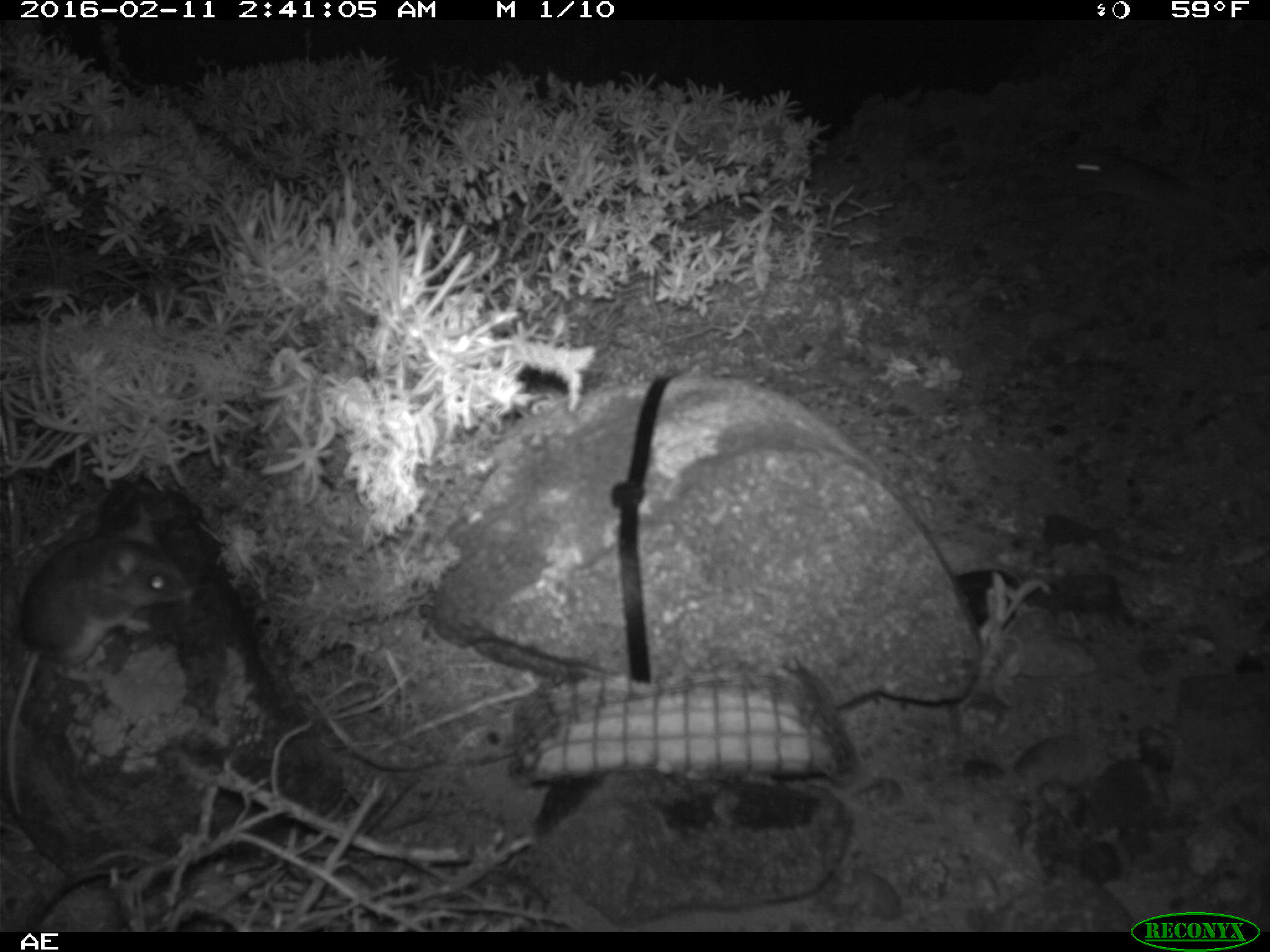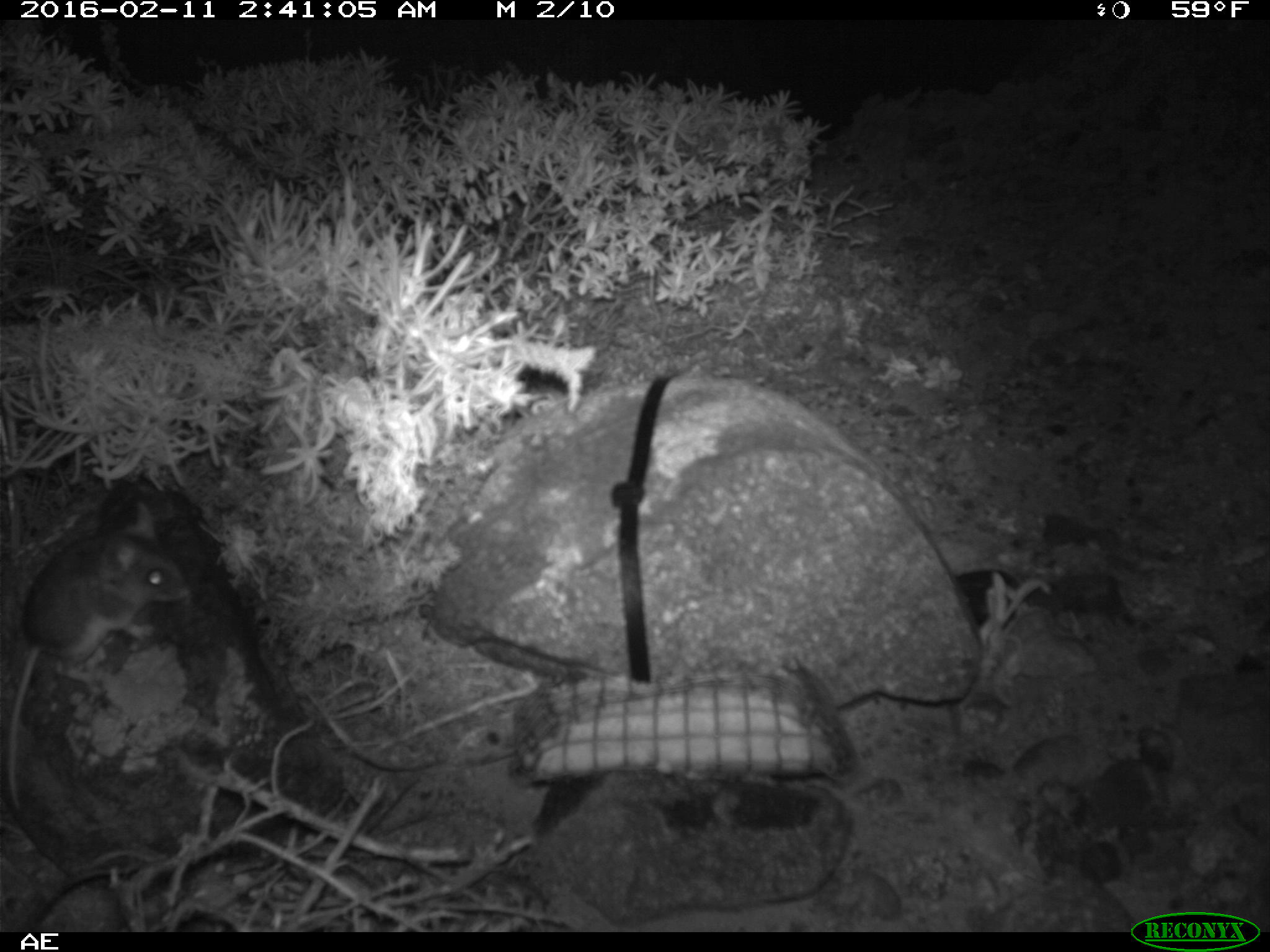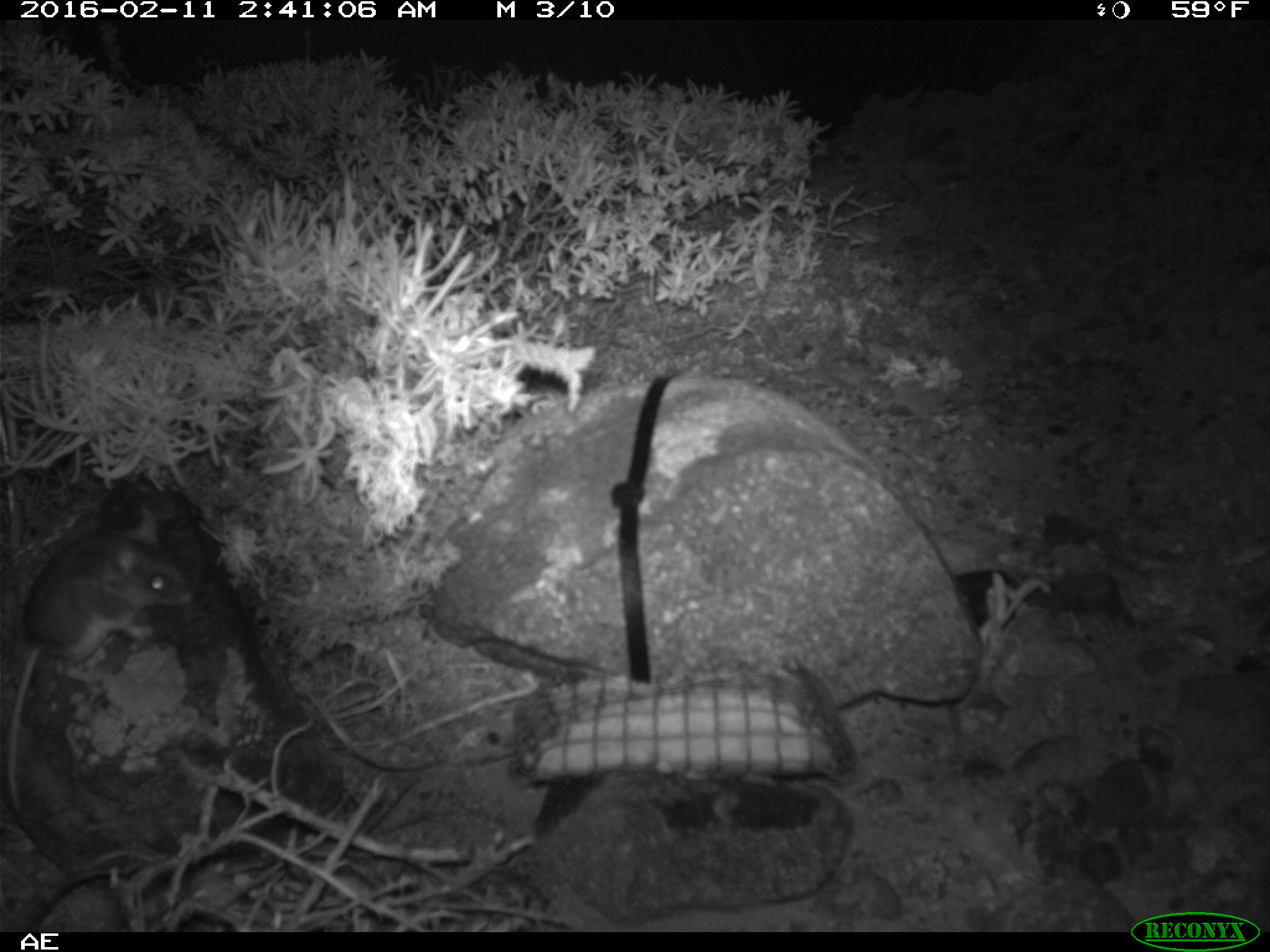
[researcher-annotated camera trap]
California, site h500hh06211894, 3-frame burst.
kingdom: Animalia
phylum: Chordata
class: Mammalia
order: Rodentia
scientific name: Rodentia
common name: rodent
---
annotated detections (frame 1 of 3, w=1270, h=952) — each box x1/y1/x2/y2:
rodent: 5/507/191/813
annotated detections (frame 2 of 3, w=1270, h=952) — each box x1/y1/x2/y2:
rodent: 5/501/192/813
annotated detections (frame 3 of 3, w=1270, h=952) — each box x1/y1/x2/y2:
rodent: 5/506/193/814